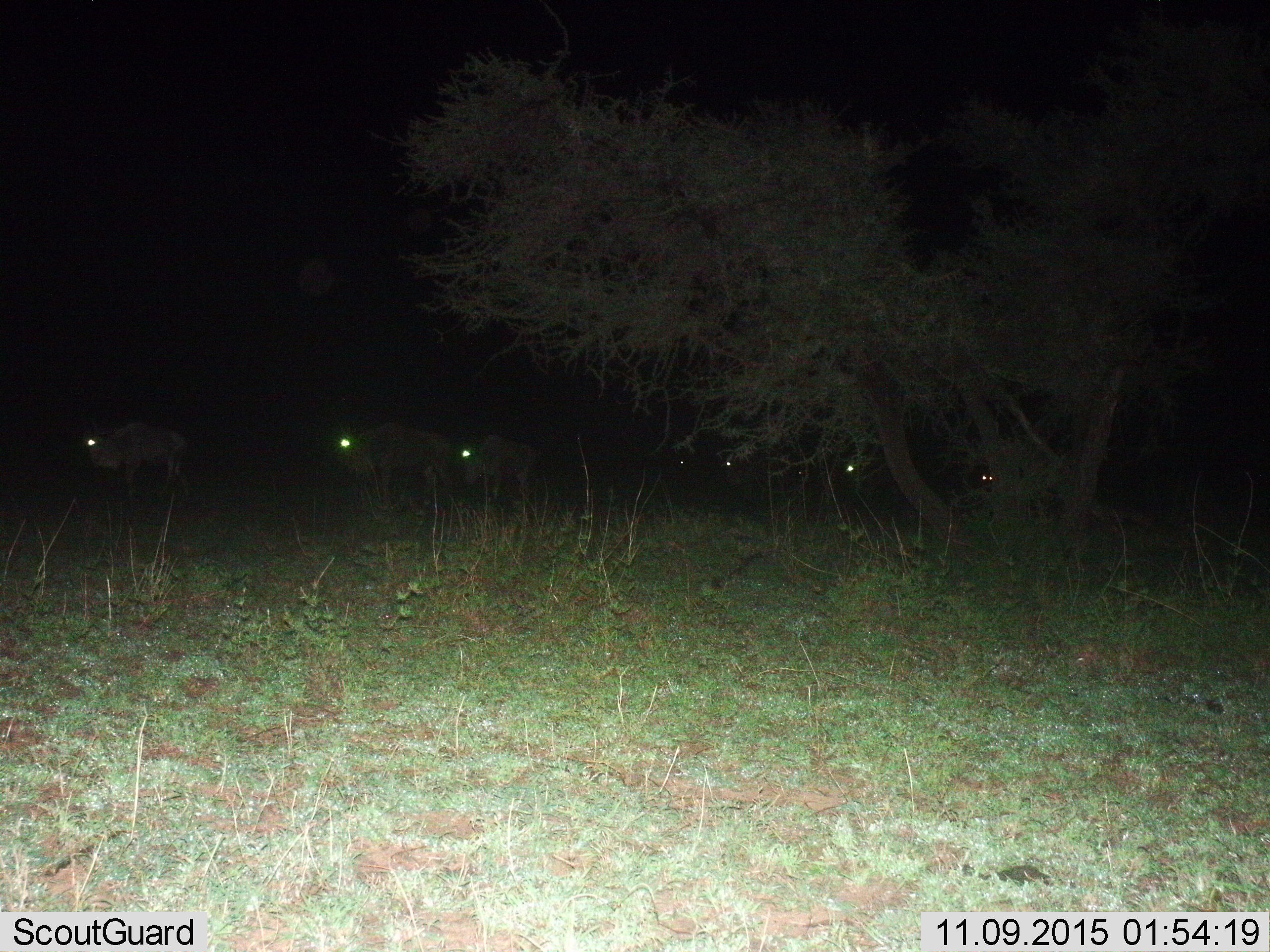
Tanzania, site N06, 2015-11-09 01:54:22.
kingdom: Animalia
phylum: Chordata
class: Mammalia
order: Artiodactyla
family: Bovidae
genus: Connochaetes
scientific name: Connochaetes taurinus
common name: blue wildebeest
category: wildebeest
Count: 8.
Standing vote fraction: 50%.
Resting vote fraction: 0%.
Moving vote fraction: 50%.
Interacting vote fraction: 0%.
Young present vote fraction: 0%.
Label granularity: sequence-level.